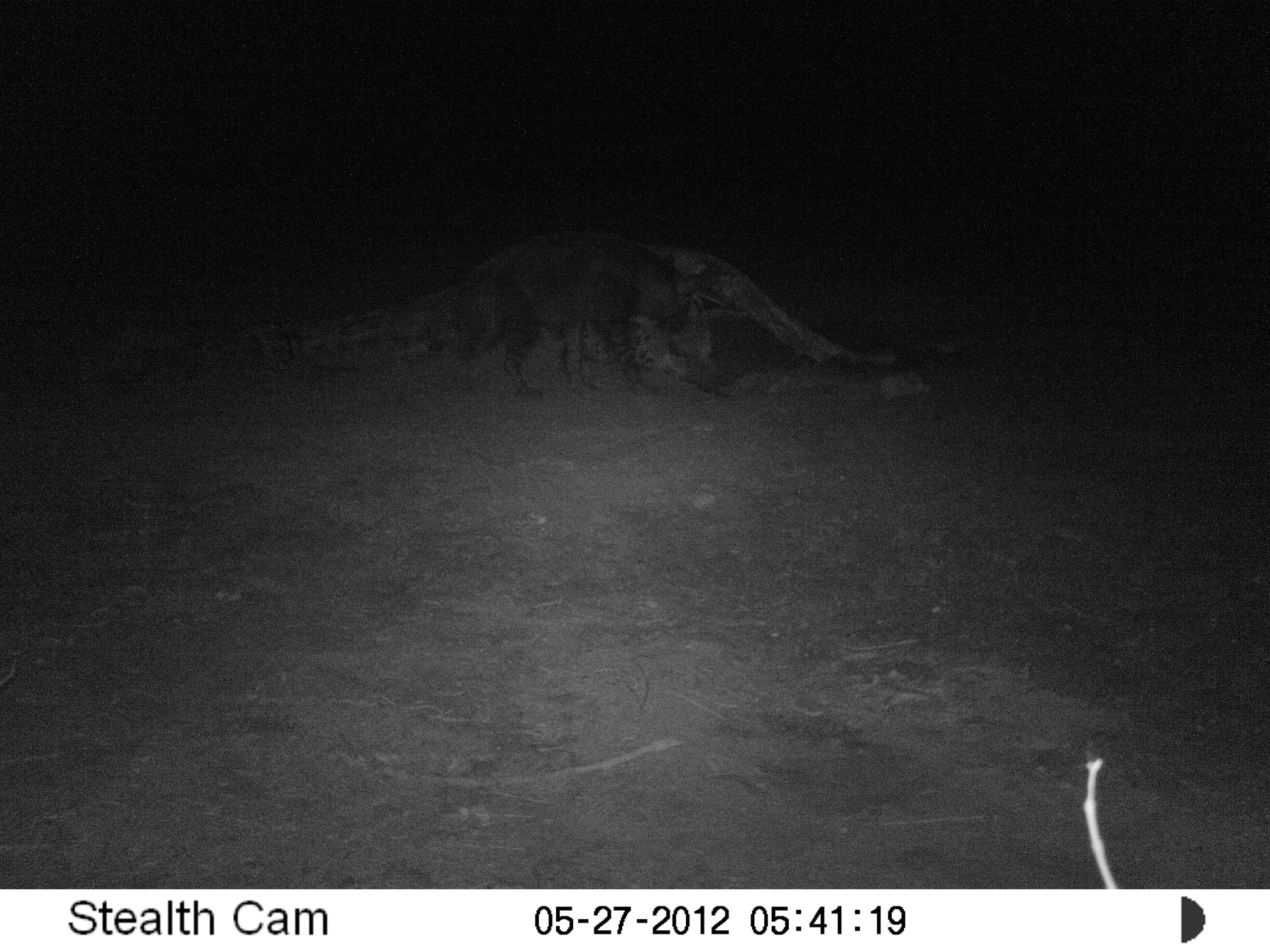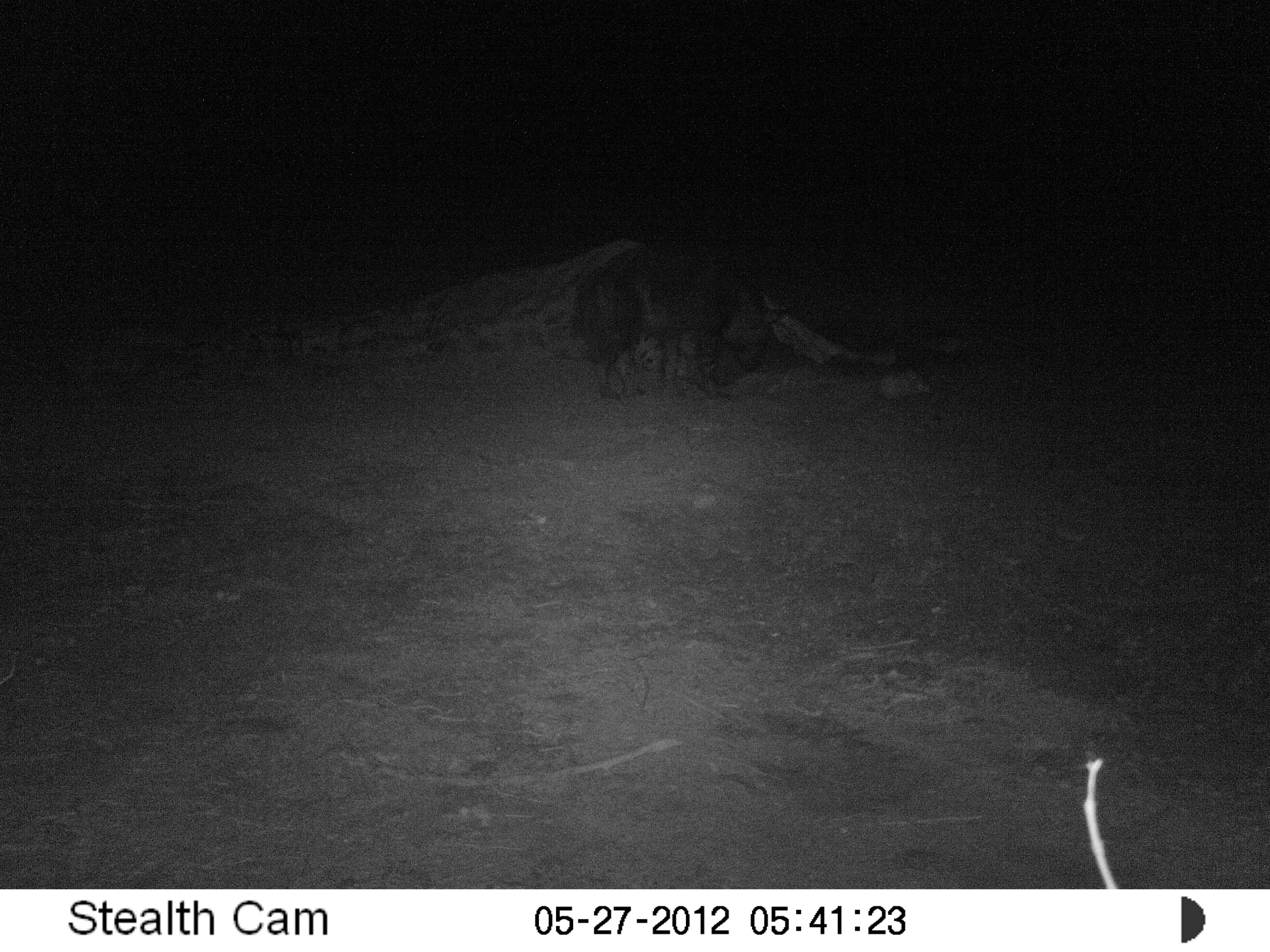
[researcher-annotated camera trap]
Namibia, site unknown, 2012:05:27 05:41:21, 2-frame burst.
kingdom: Animalia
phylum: Chordata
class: Mammalia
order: Carnivora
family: Hyaenidae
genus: Parahyaena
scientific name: Parahyaena brunnea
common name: brown hyena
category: hyaena brunnea